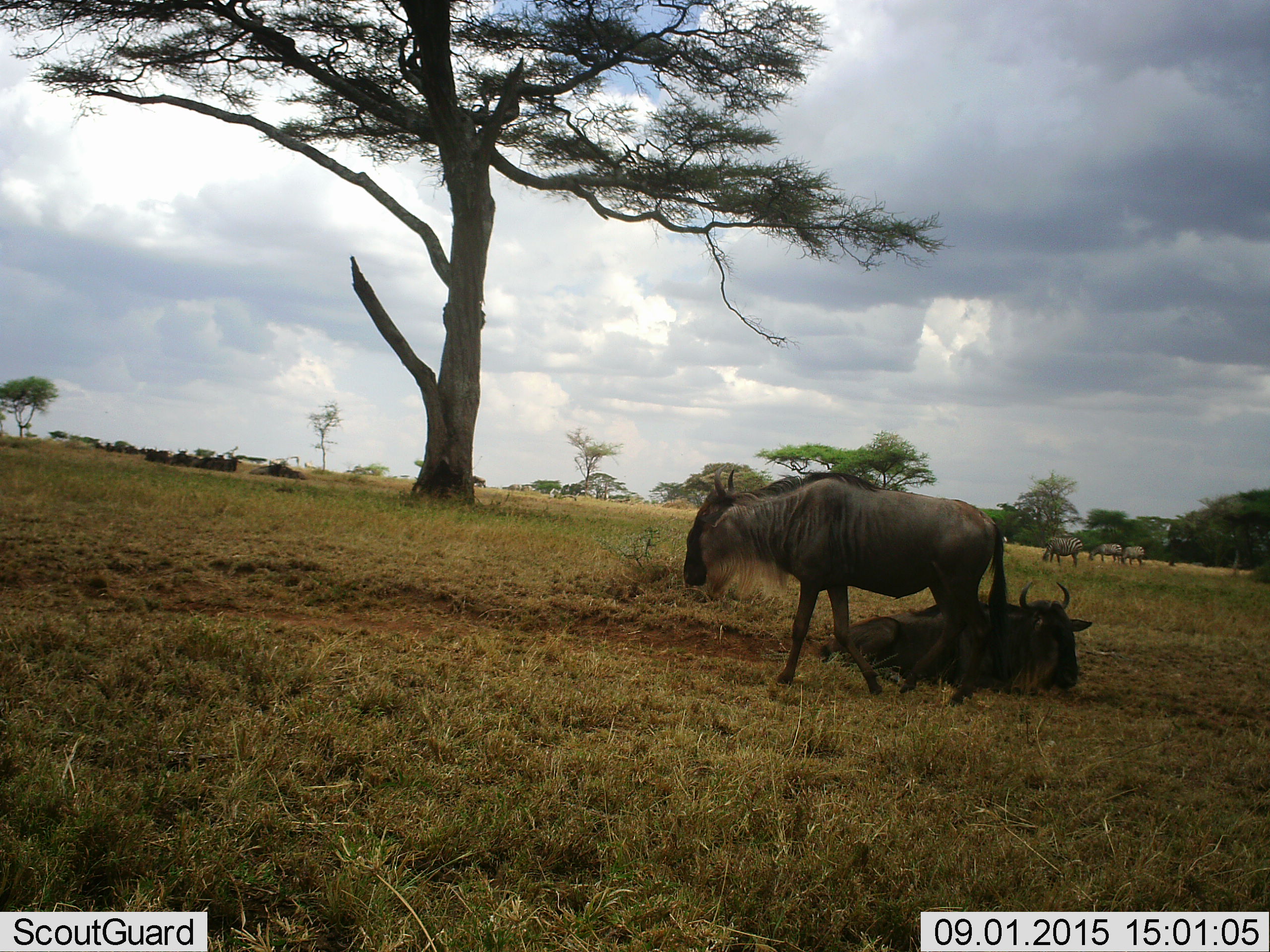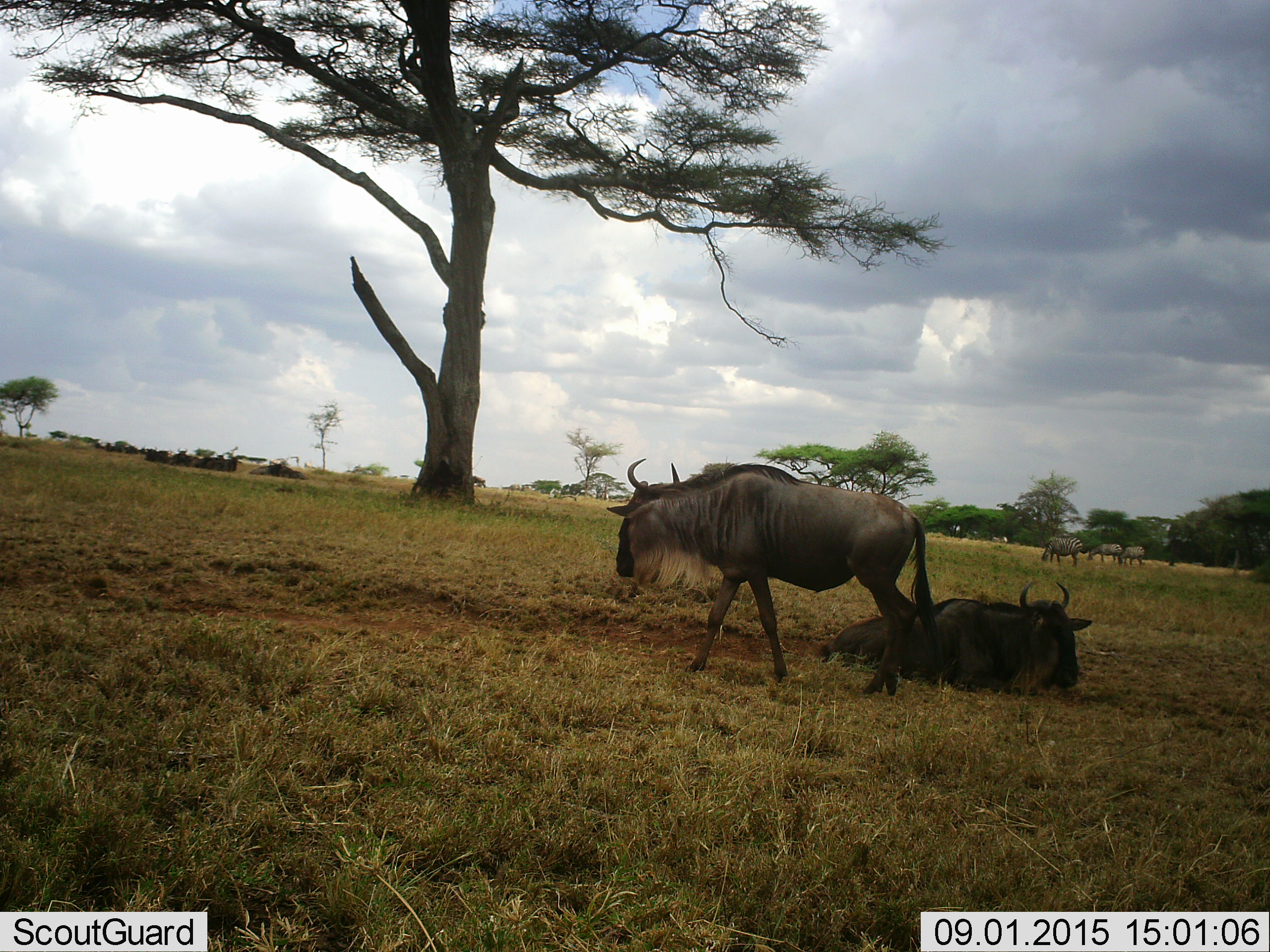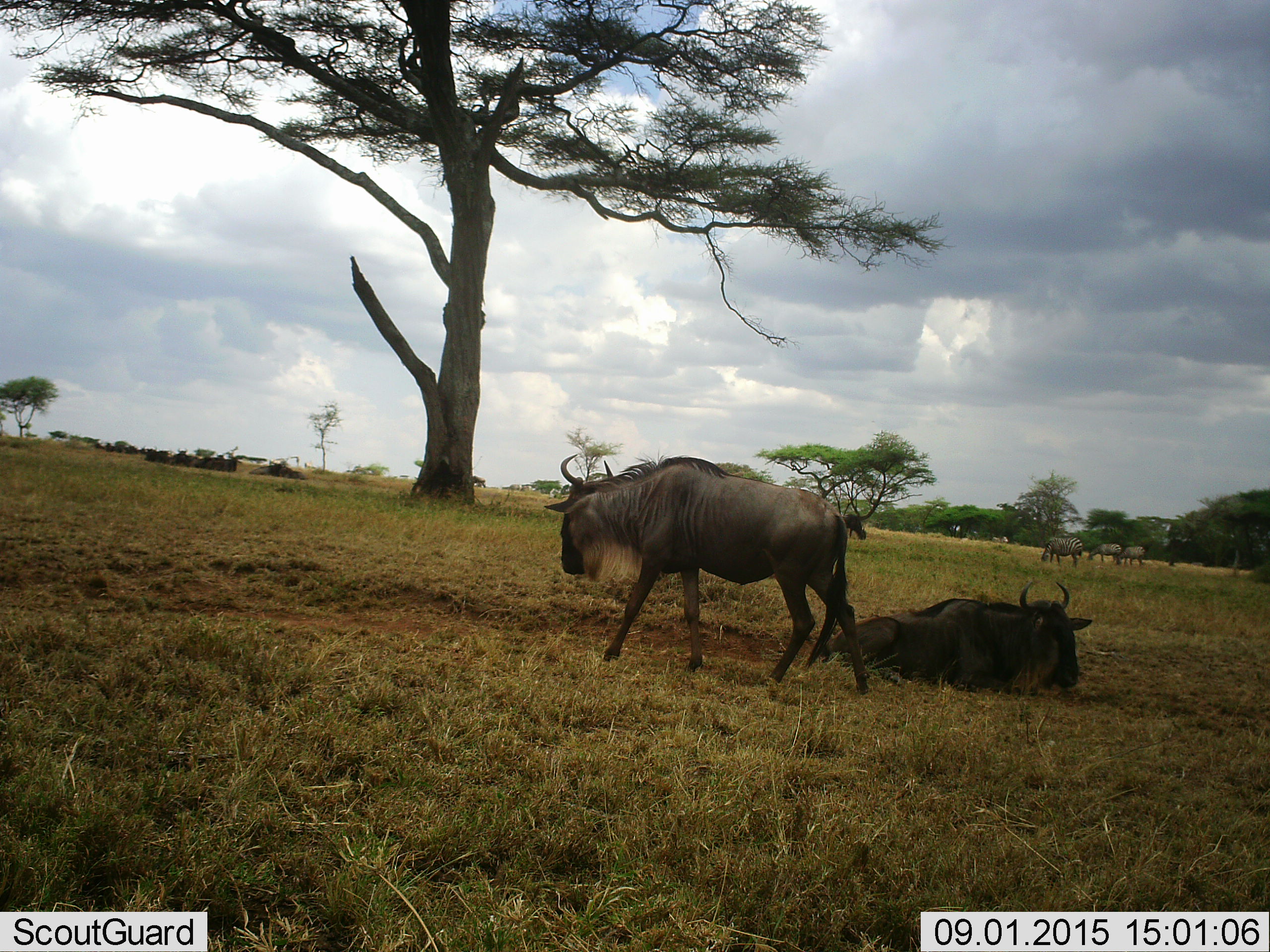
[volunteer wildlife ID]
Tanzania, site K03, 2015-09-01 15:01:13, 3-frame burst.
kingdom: Animalia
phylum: Chordata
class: Mammalia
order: Artiodactyla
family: Bovidae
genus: Connochaetes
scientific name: Connochaetes taurinus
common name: blue wildebeest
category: wildebeest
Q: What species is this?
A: Wildebeest (blue wildebeest) (Connochaetes taurinus).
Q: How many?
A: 8.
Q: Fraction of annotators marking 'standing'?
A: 20%.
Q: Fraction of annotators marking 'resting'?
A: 90%.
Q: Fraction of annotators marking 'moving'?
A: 70%.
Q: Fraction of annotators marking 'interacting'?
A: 10%.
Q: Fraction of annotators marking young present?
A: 0%.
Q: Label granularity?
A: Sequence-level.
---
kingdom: Animalia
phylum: Chordata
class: Mammalia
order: Perissodactyla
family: Equidae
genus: Equus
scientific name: Equus quagga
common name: plains zebra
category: zebra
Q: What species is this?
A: Zebra (plains zebra) (Equus quagga).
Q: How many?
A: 3.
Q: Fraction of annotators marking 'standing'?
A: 0%.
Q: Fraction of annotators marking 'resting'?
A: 0%.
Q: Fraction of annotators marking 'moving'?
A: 0%.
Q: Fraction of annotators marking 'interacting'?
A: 0%.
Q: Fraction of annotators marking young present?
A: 0%.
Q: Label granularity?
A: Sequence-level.